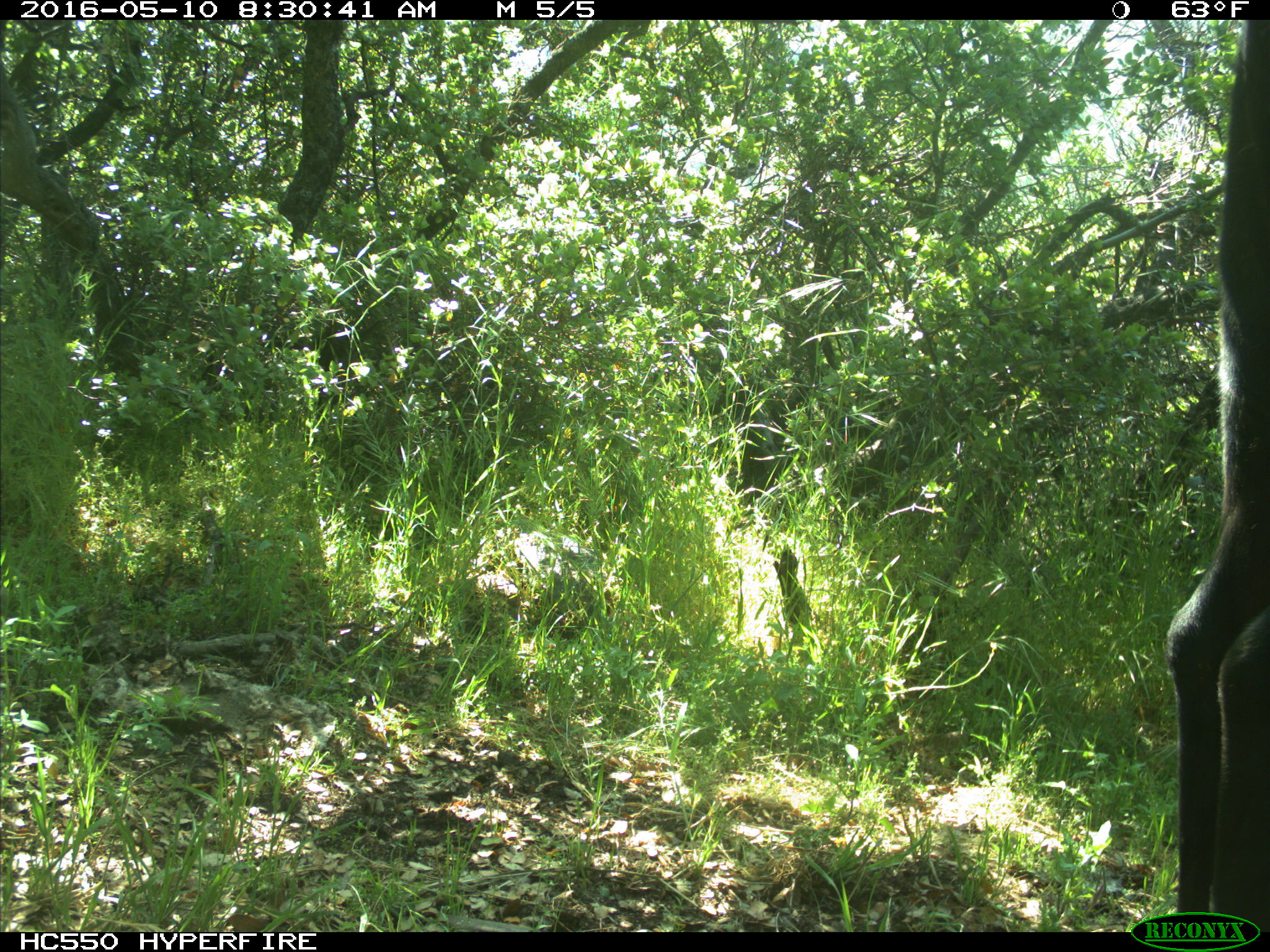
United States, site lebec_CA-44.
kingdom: Animalia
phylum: Chordata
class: Mammalia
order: Artiodactyla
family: Bovidae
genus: Bos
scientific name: Bos taurus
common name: domestic cow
Bos taurus (domestic cow).